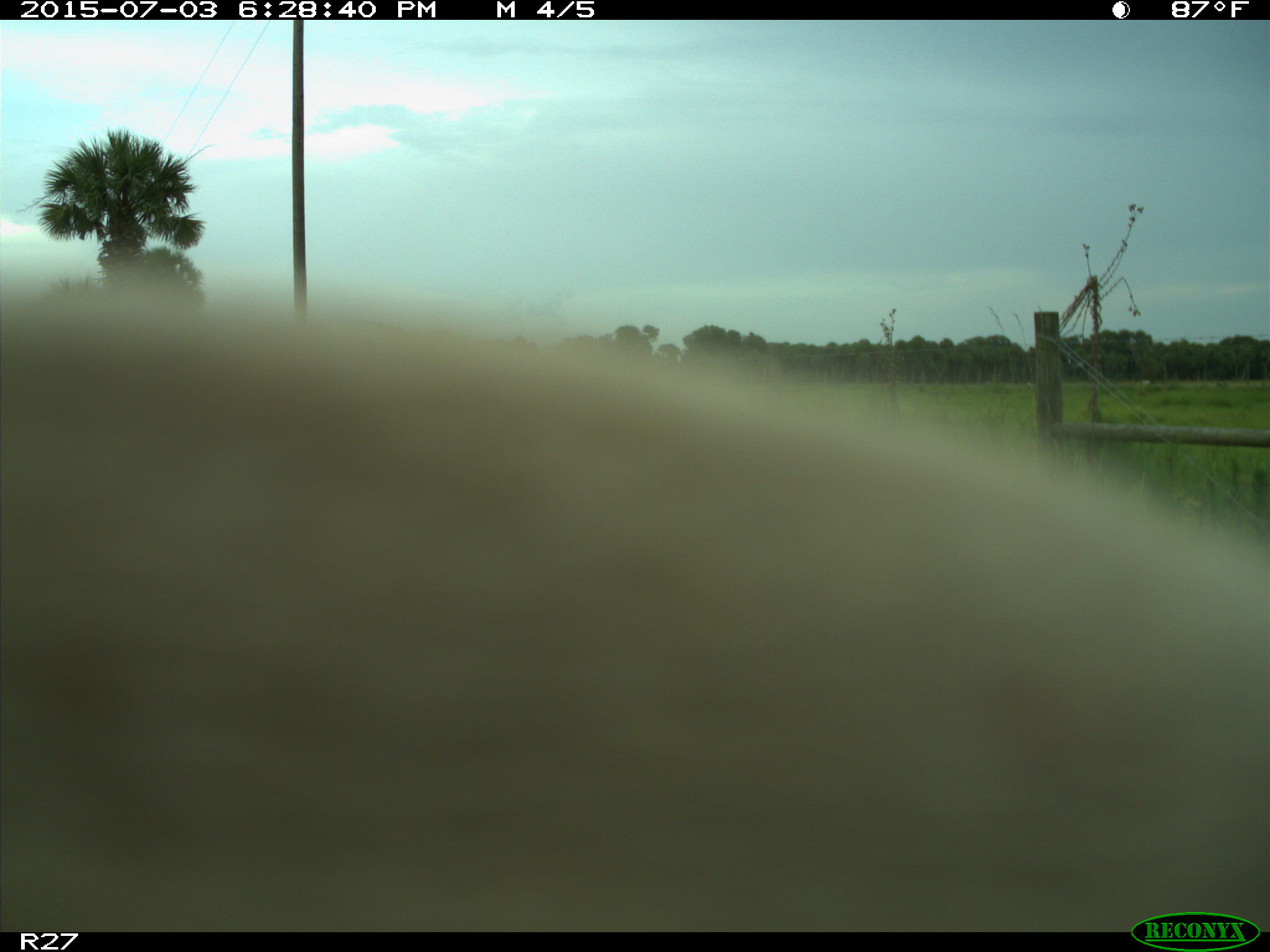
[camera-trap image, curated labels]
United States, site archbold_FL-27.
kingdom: Animalia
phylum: Chordata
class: Mammalia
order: Artiodactyla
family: Bovidae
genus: Bos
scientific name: Bos taurus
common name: domestic cow